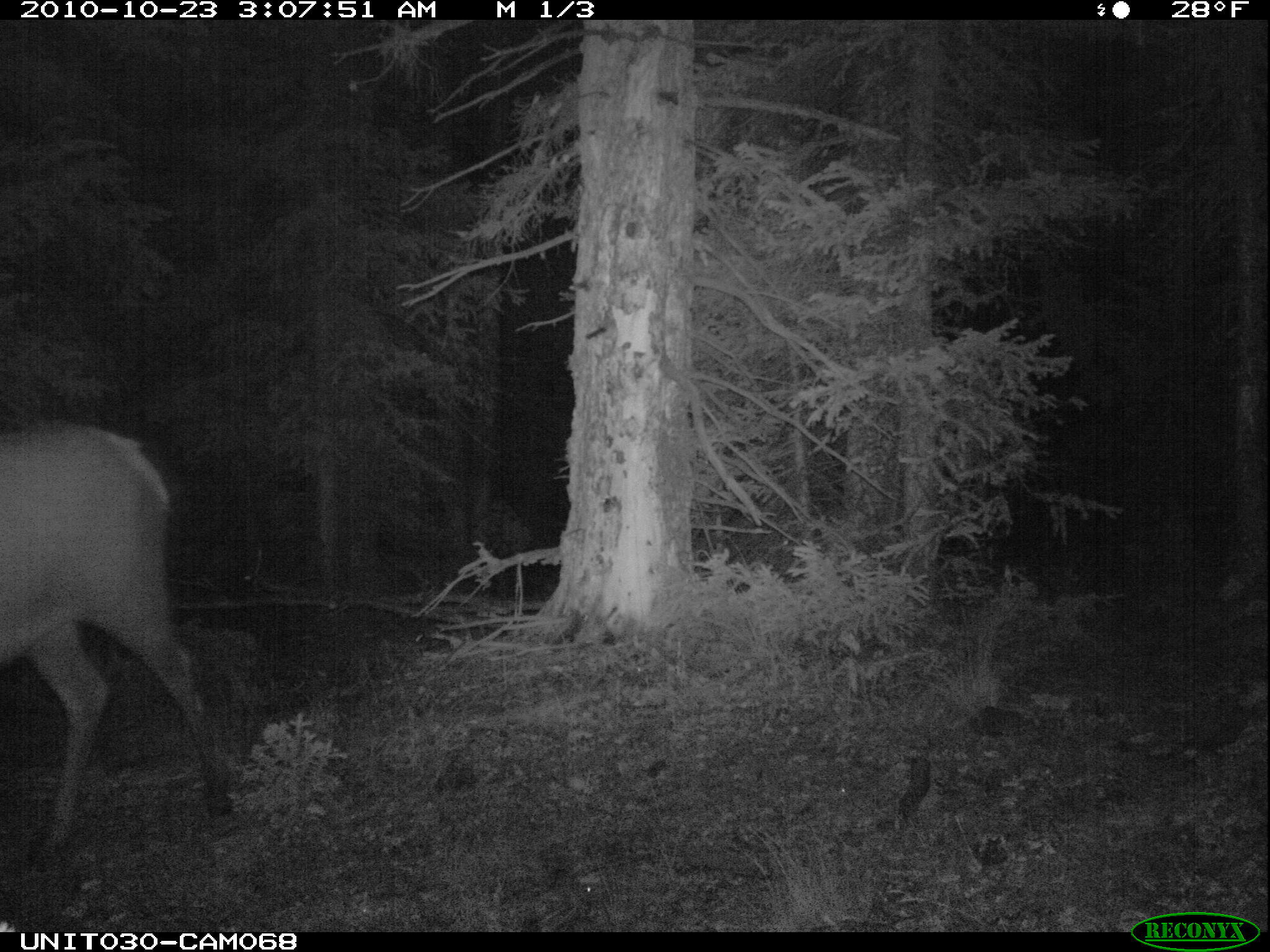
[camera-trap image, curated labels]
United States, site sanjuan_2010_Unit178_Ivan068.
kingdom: Animalia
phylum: Chordata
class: Mammalia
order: Artiodactyla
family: Cervidae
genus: Cervus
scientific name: Cervus elaphus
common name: red deer